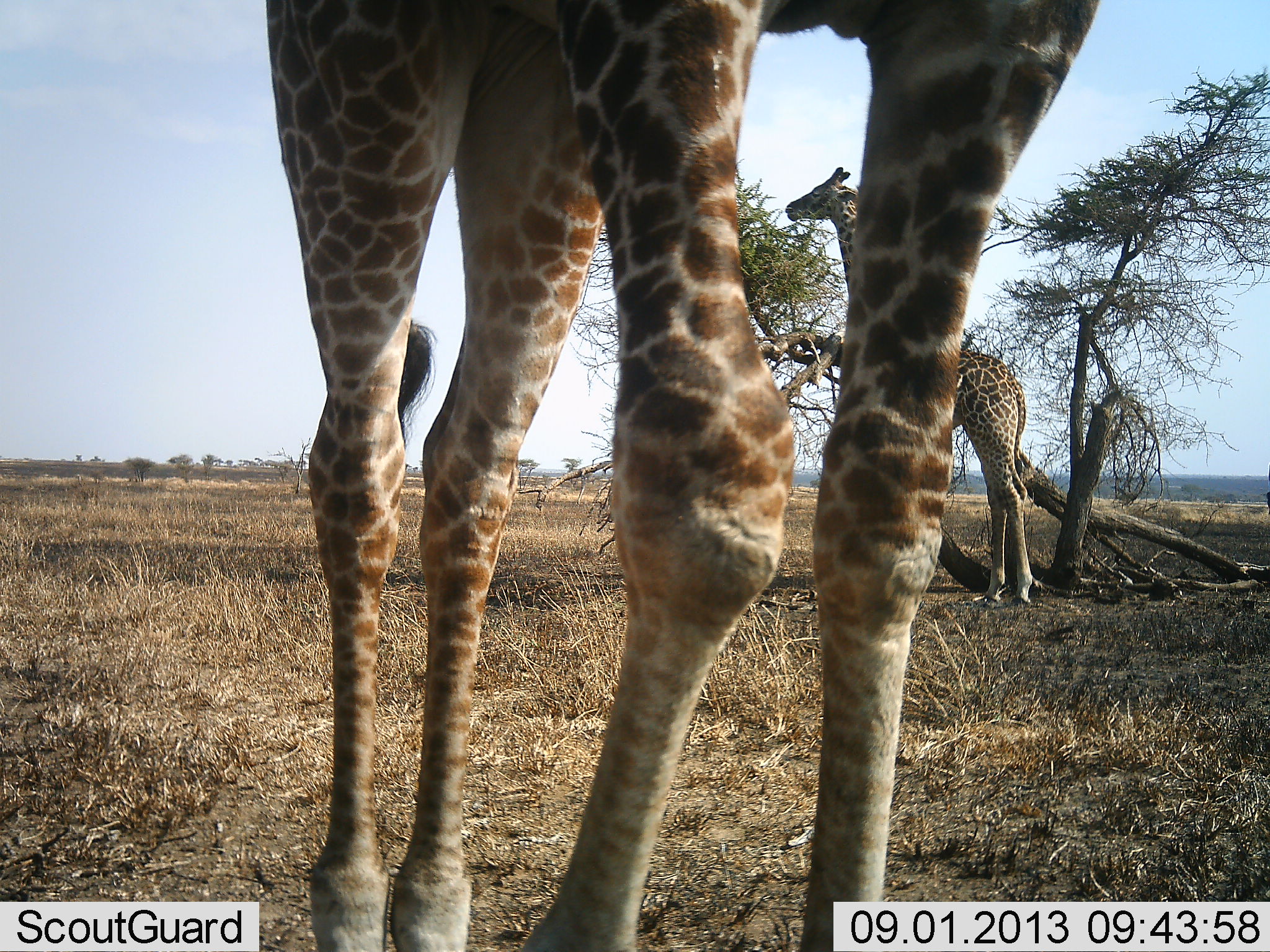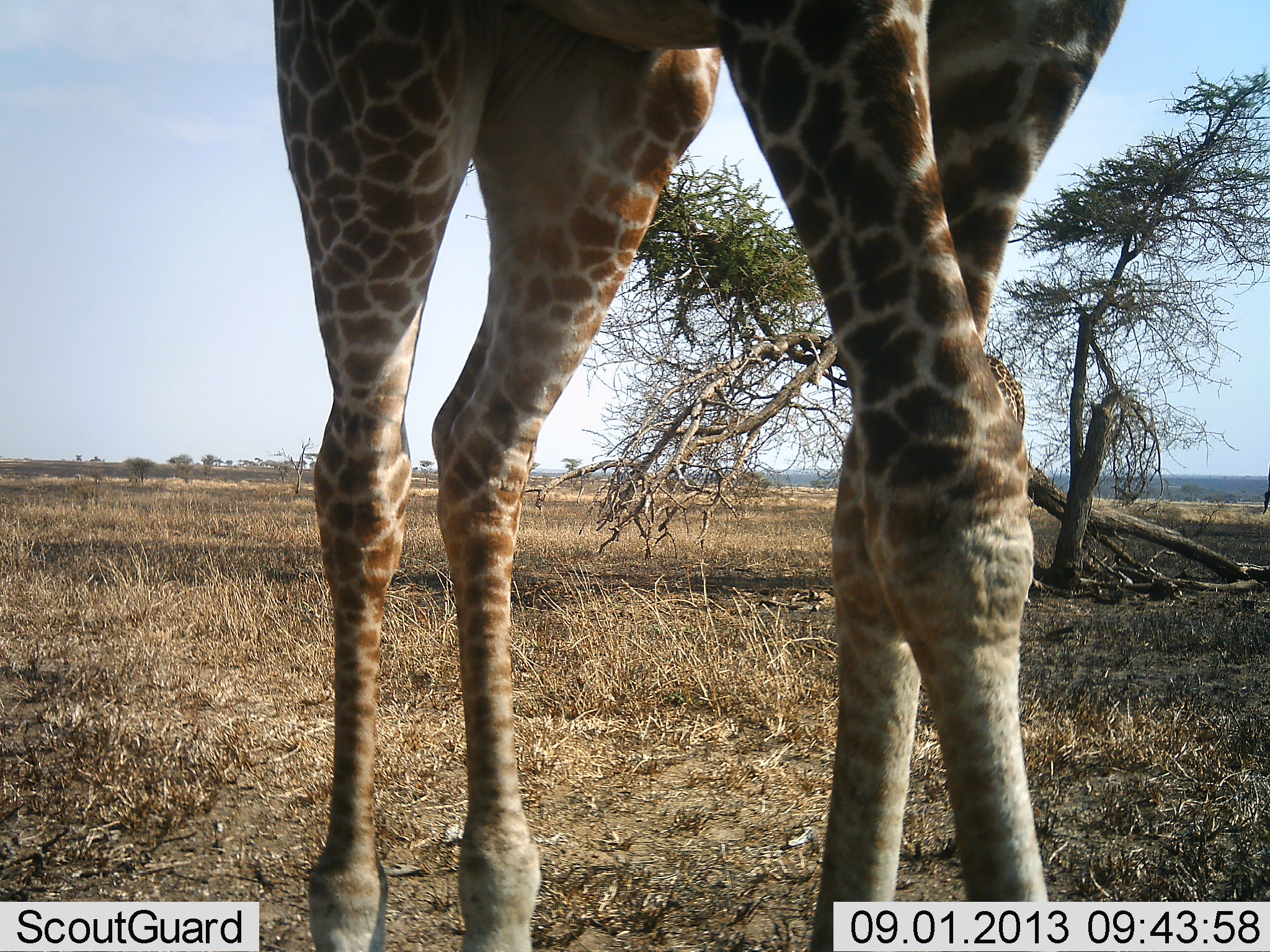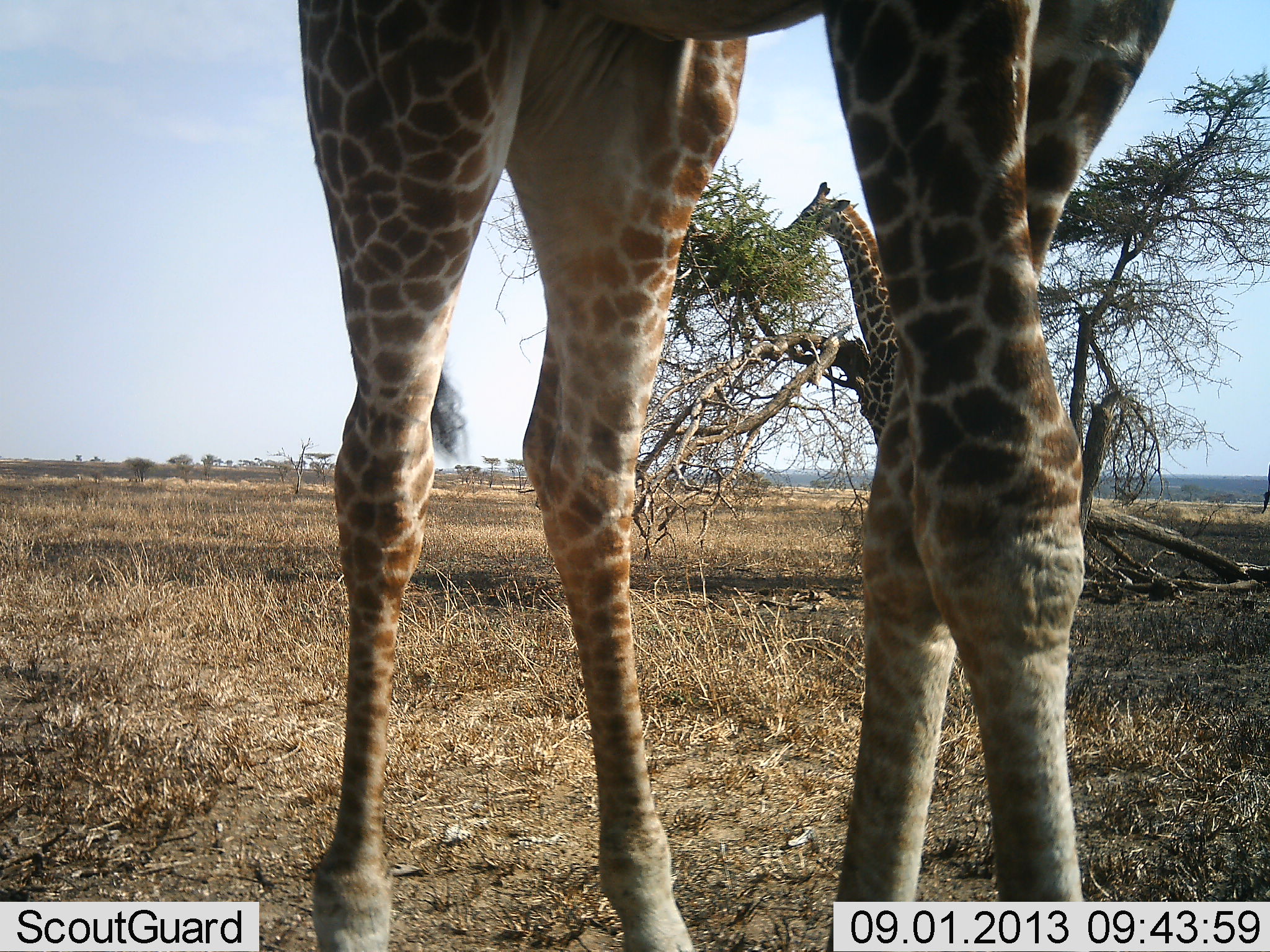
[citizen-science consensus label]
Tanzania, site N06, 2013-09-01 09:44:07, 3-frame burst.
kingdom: Animalia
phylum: Chordata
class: Mammalia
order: Artiodactyla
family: Giraffidae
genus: Giraffa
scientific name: Giraffa camelopardalis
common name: giraffe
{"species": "giraffe (Giraffa camelopardalis)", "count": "2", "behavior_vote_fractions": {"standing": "60%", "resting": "0%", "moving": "50%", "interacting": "0%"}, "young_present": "0%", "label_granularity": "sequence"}